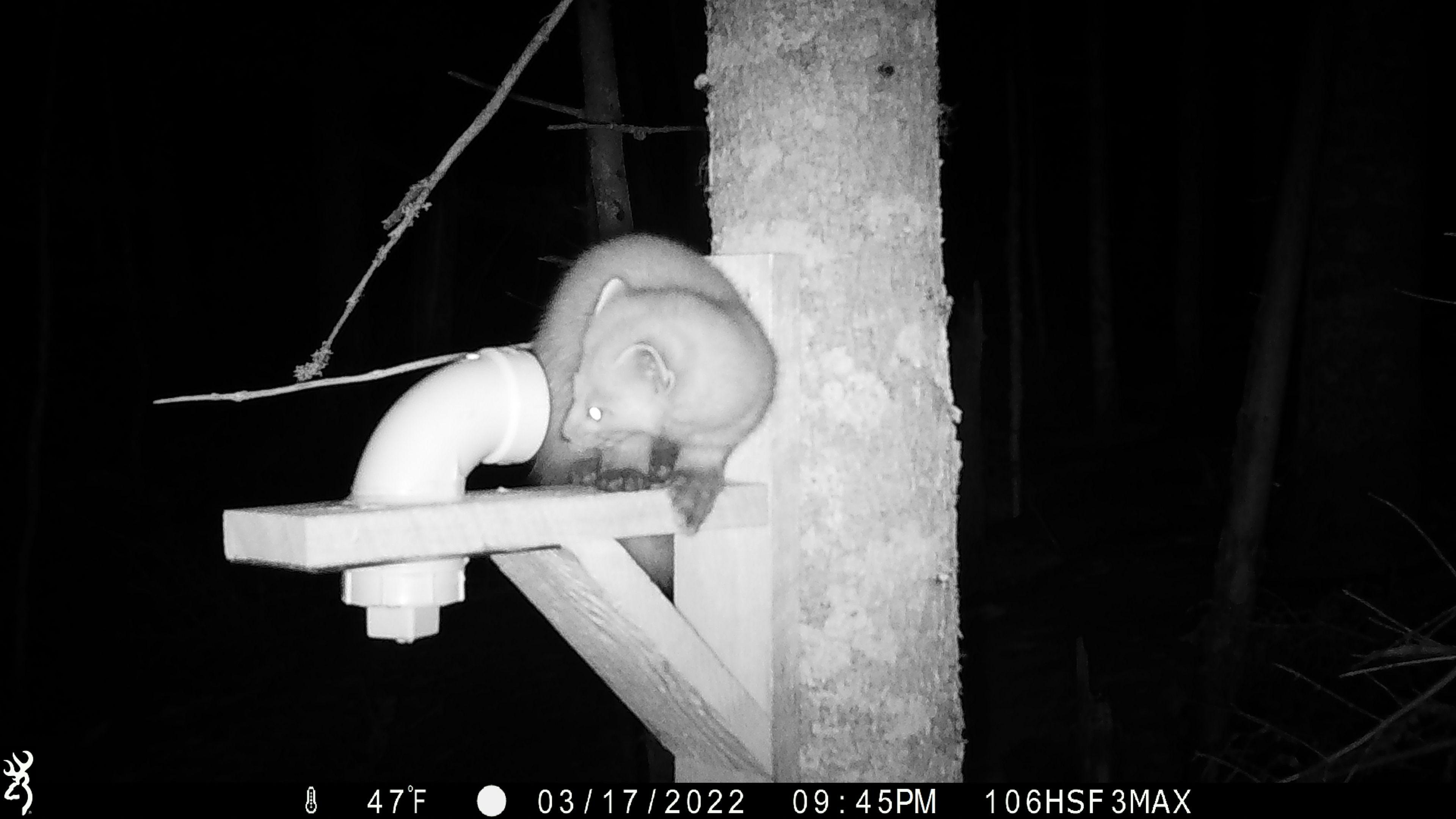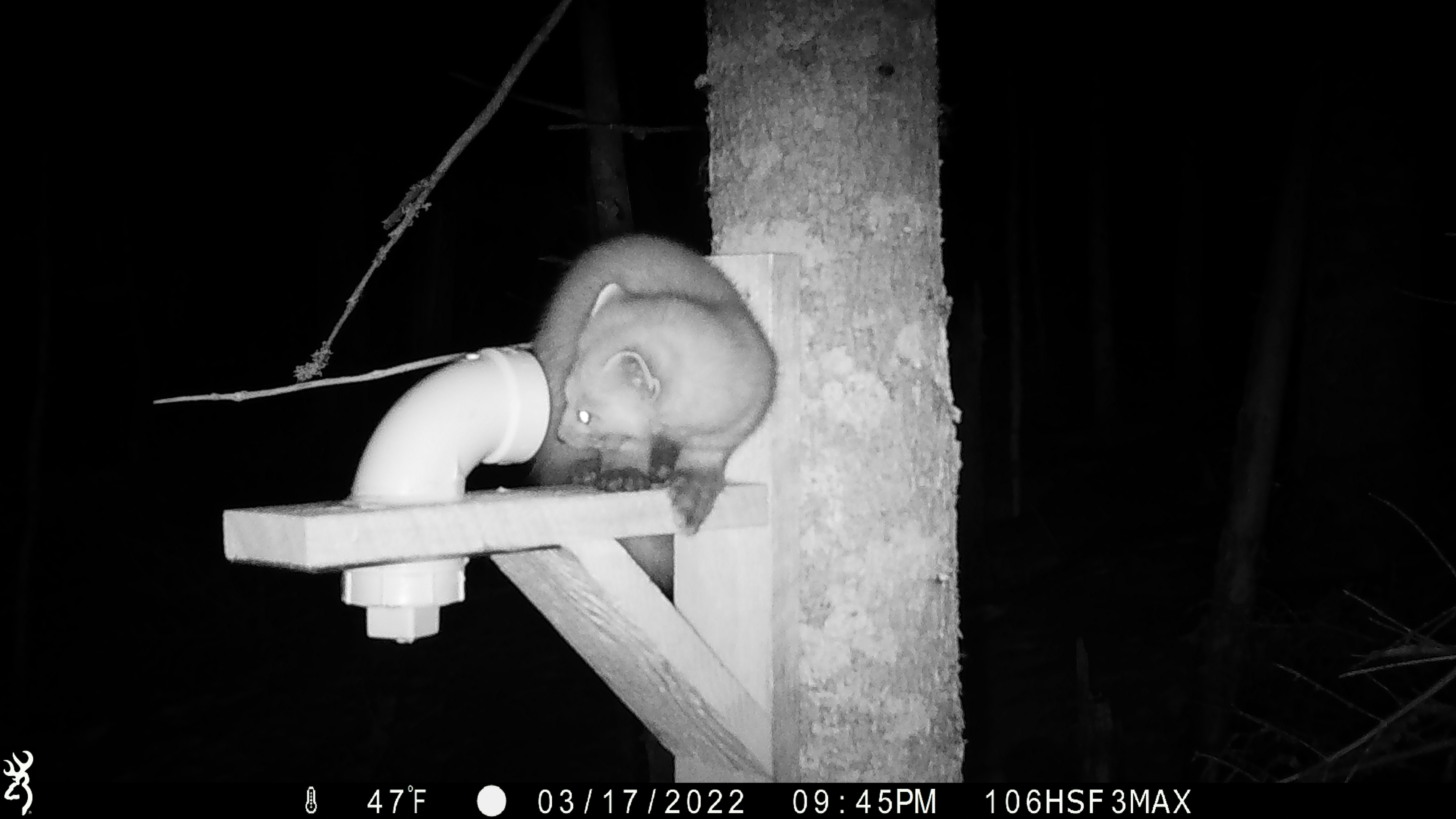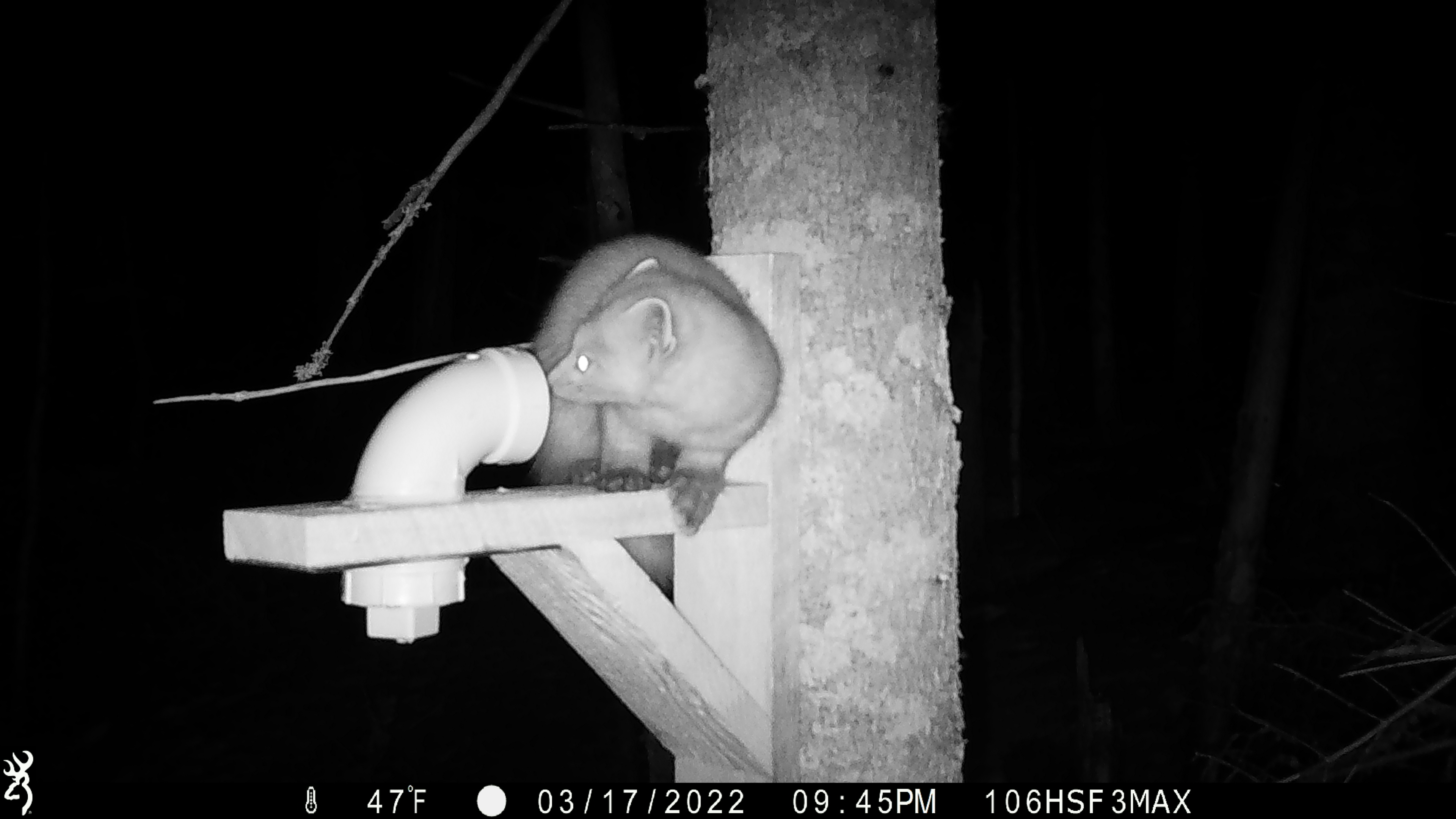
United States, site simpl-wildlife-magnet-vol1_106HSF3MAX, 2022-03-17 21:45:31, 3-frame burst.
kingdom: Animalia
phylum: Chordata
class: Mammalia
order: Carnivora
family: Mustelidae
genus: Martes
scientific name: Martes americana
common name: american marten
American marten (Martes americana).